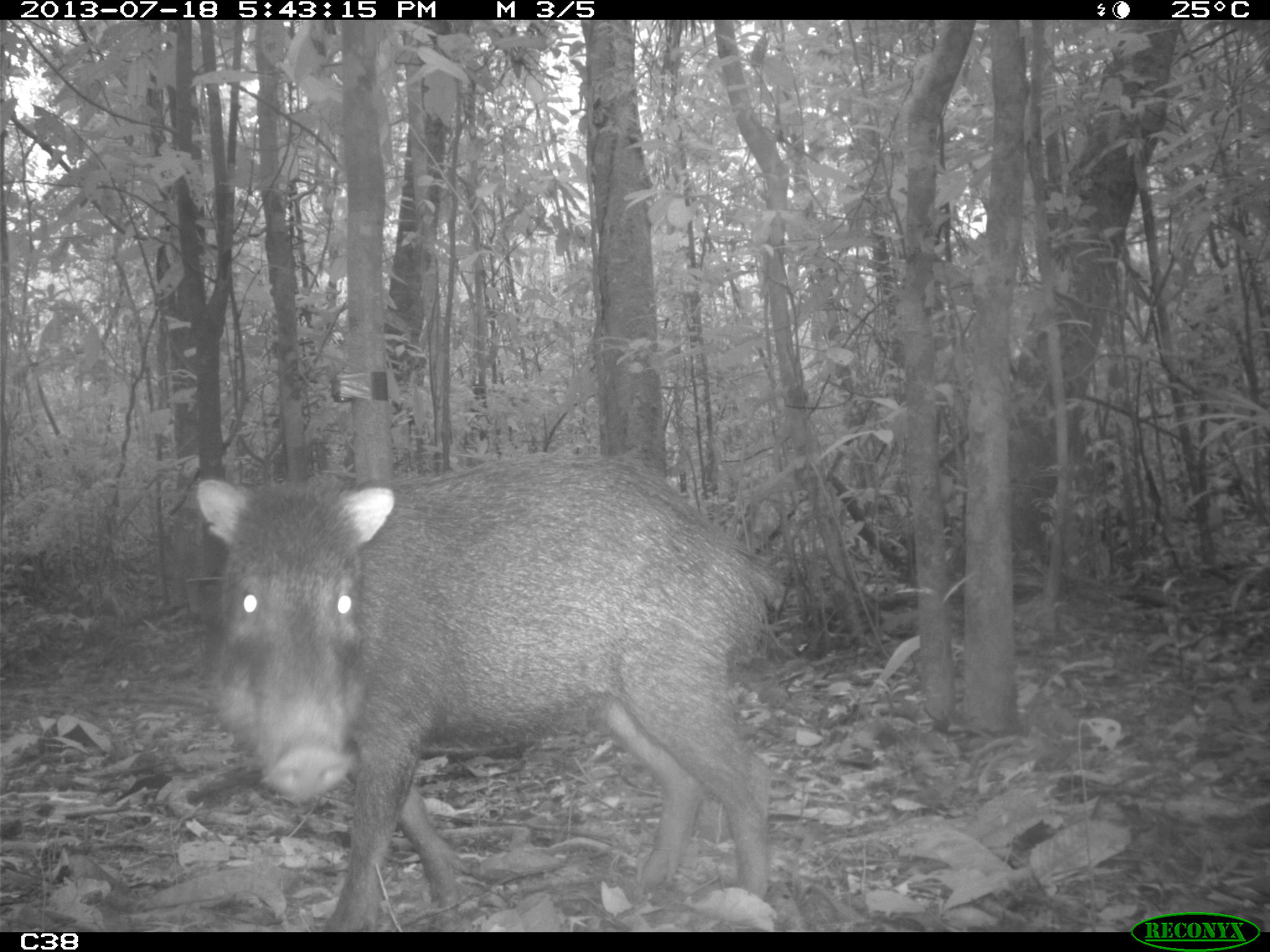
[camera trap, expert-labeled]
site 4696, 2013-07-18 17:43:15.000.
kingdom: Animalia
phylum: Chordata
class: Mammalia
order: Artiodactyla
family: Tayassuidae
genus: Tayassu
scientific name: Tayassu pecari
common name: white-lipped peccary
Tayassu pecari (white-lipped peccary), count 3, age adult, sex male.